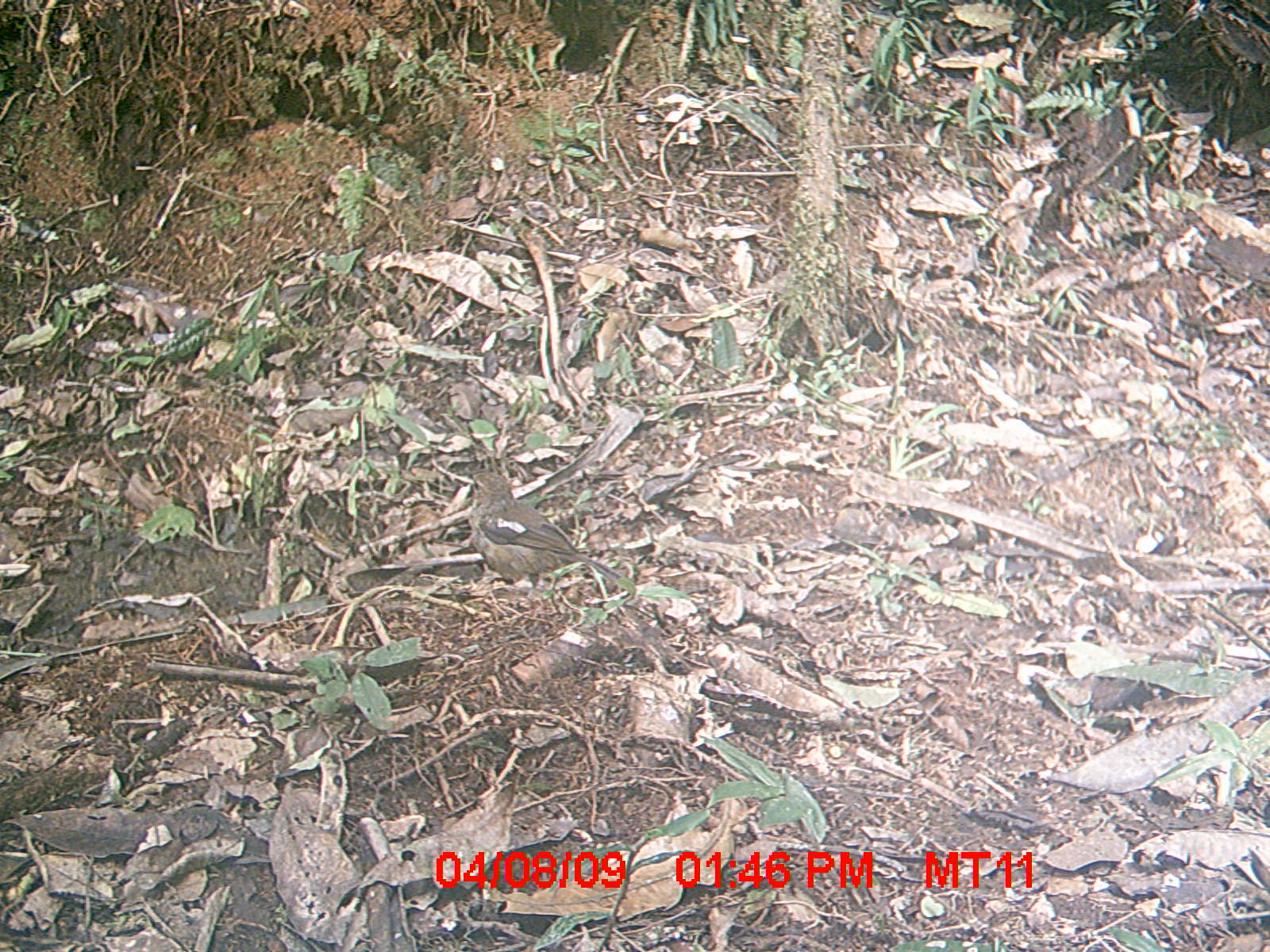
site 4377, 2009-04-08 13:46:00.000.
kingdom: Animalia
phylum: Chordata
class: Aves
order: Passeriformes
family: Muscicapidae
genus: Copsychus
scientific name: Copsychus albospecularis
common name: madagascar magpie-robin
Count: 1.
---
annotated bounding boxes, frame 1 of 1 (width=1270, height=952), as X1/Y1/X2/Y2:
copsychus albospecularis: 462/468/622/598